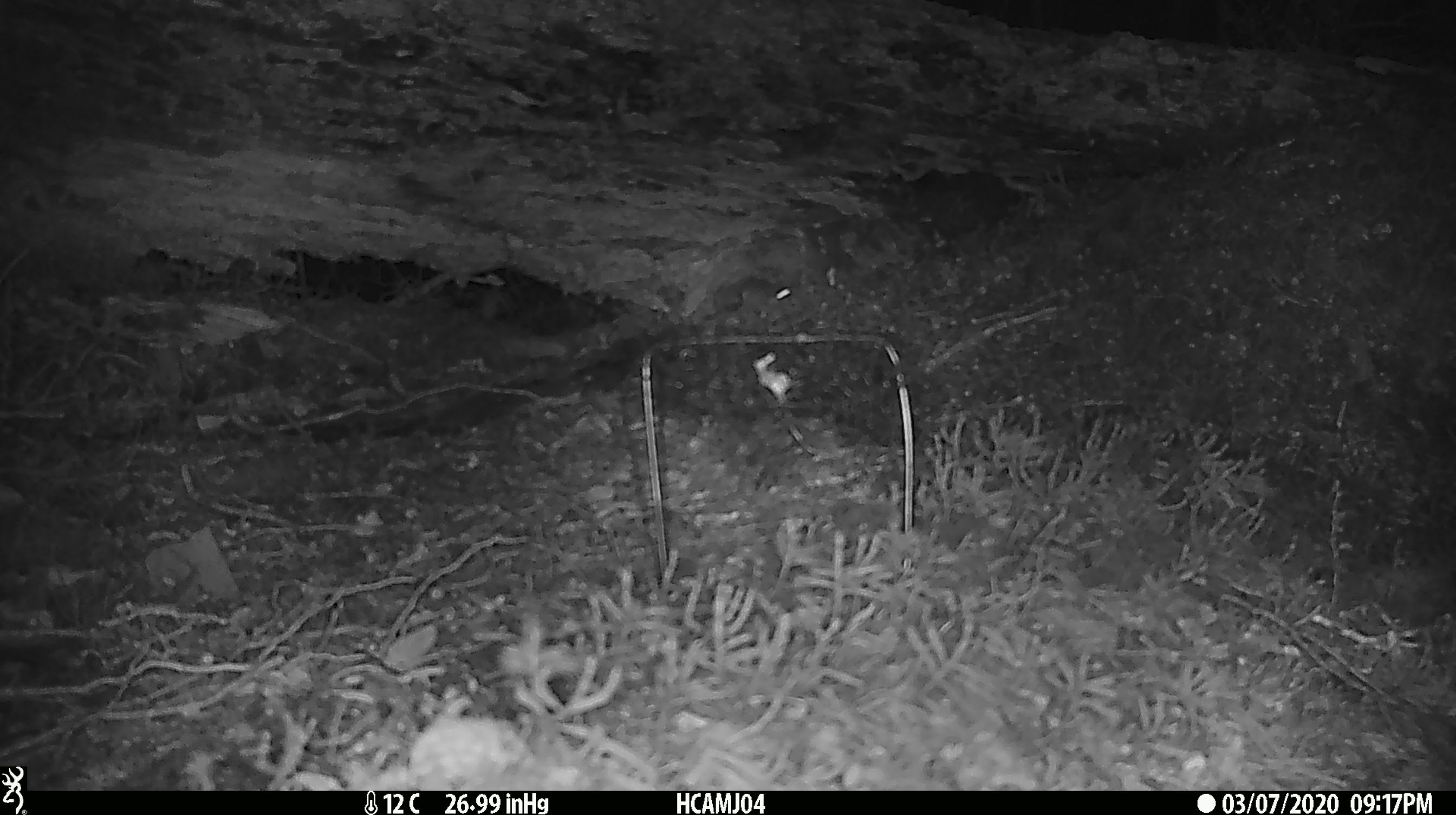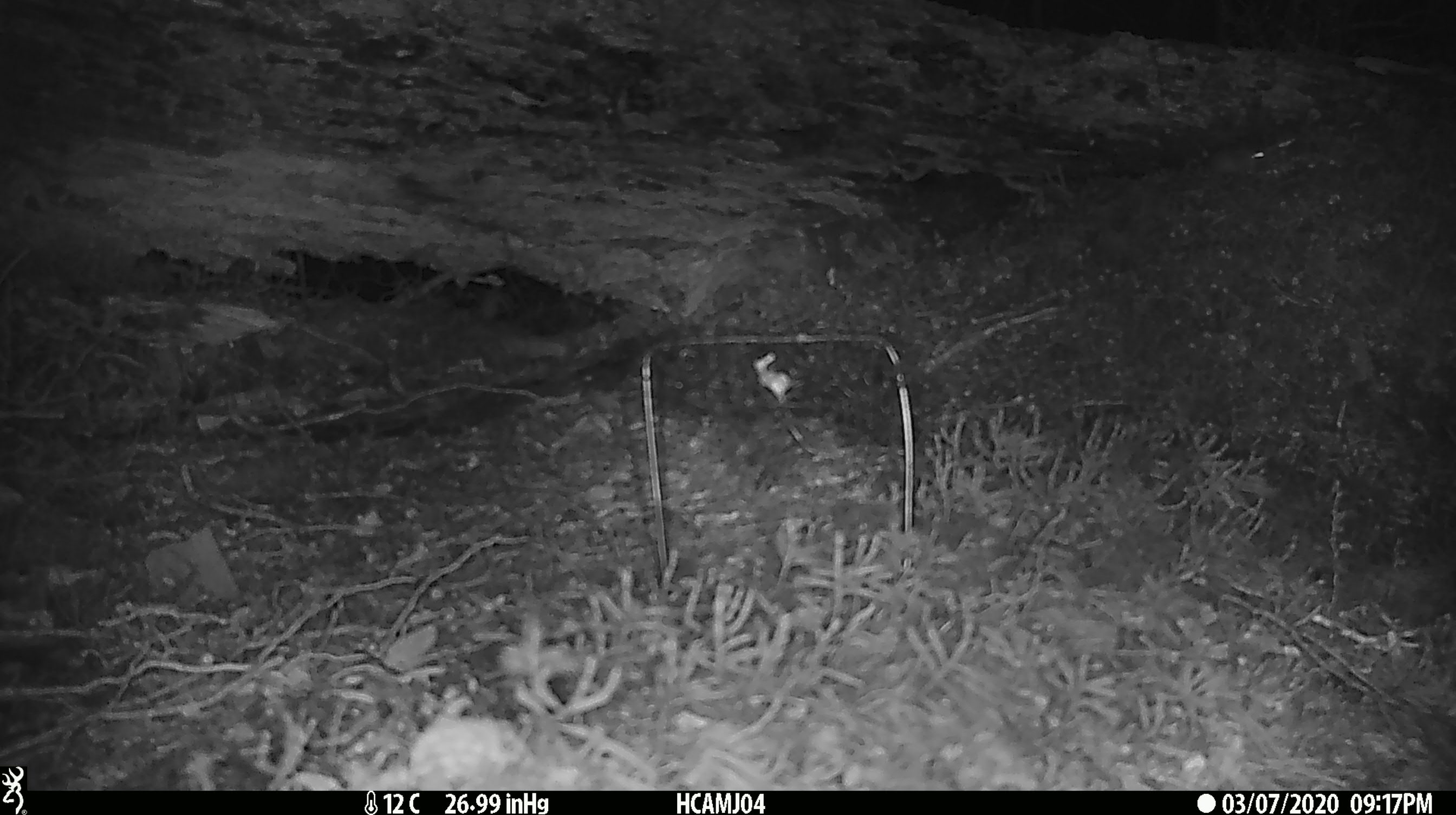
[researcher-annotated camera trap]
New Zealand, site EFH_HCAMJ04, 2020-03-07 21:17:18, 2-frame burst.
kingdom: Animalia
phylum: Chordata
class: Mammalia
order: Rodentia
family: Muridae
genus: Mus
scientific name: Mus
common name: mouse